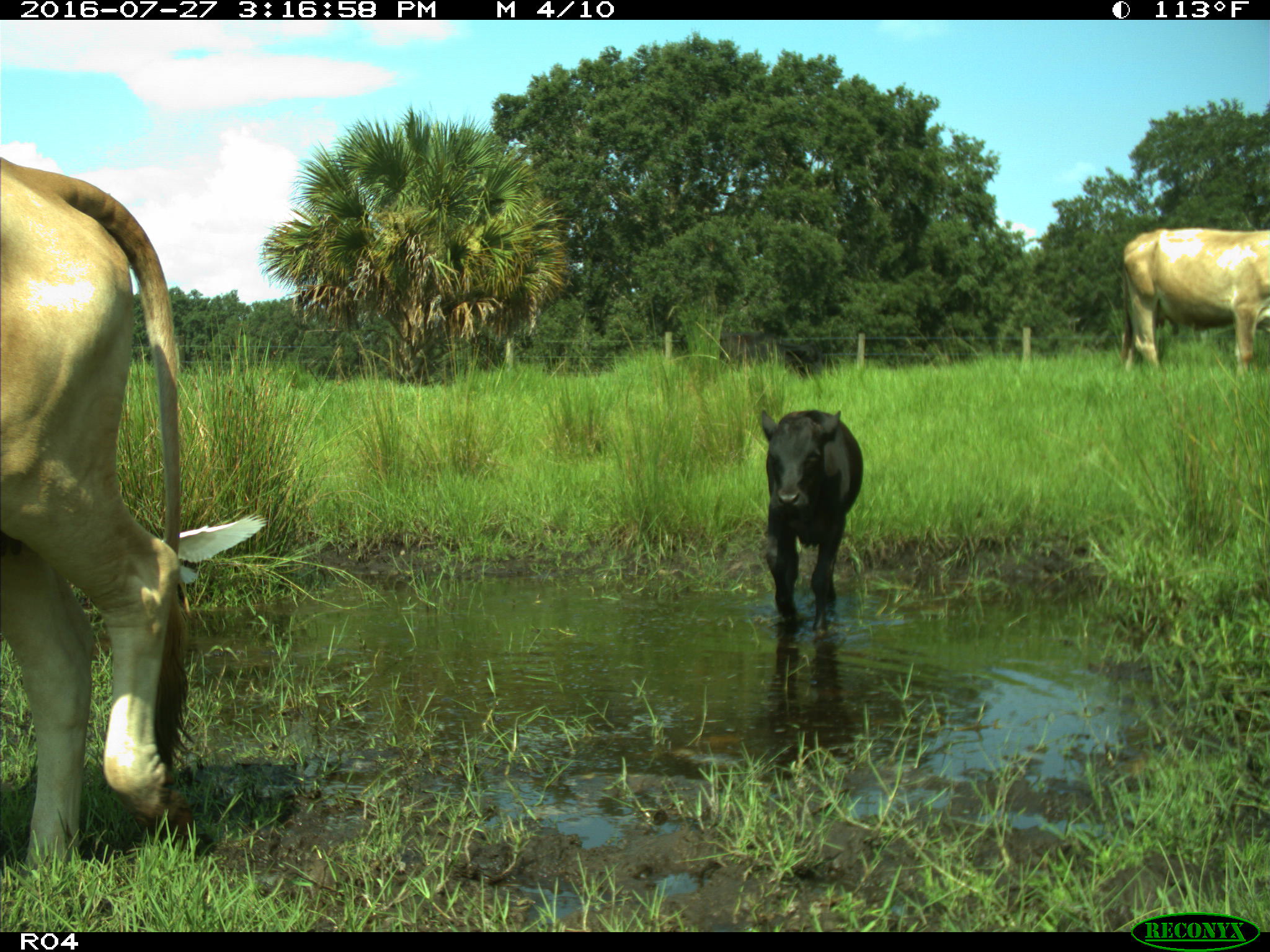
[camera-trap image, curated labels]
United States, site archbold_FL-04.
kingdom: Animalia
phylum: Chordata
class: Mammalia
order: Artiodactyla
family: Bovidae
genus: Bos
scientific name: Bos taurus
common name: domestic cow